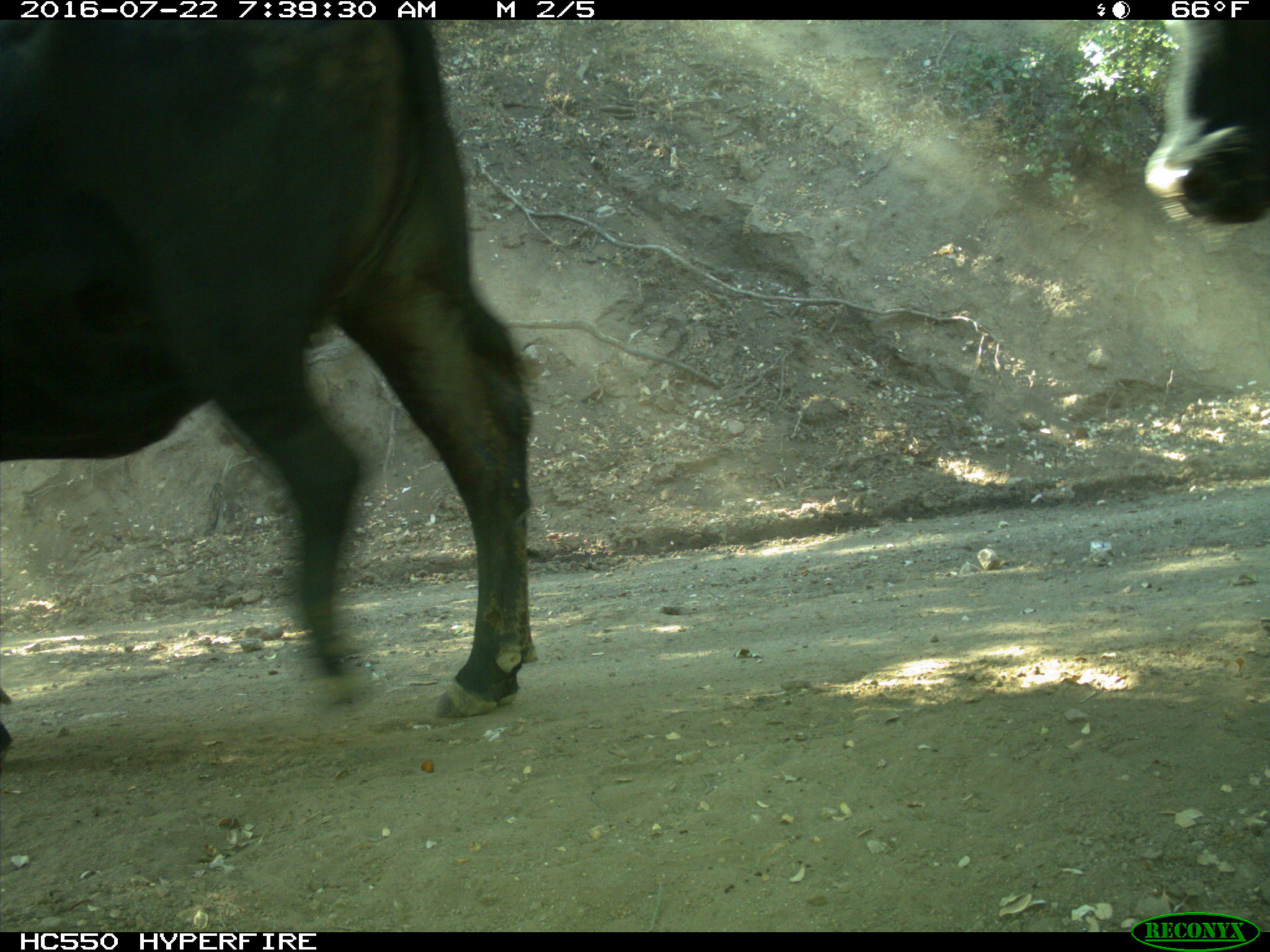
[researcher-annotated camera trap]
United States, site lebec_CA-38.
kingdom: Animalia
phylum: Chordata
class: Mammalia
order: Artiodactyla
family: Bovidae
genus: Bos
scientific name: Bos taurus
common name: domestic cow